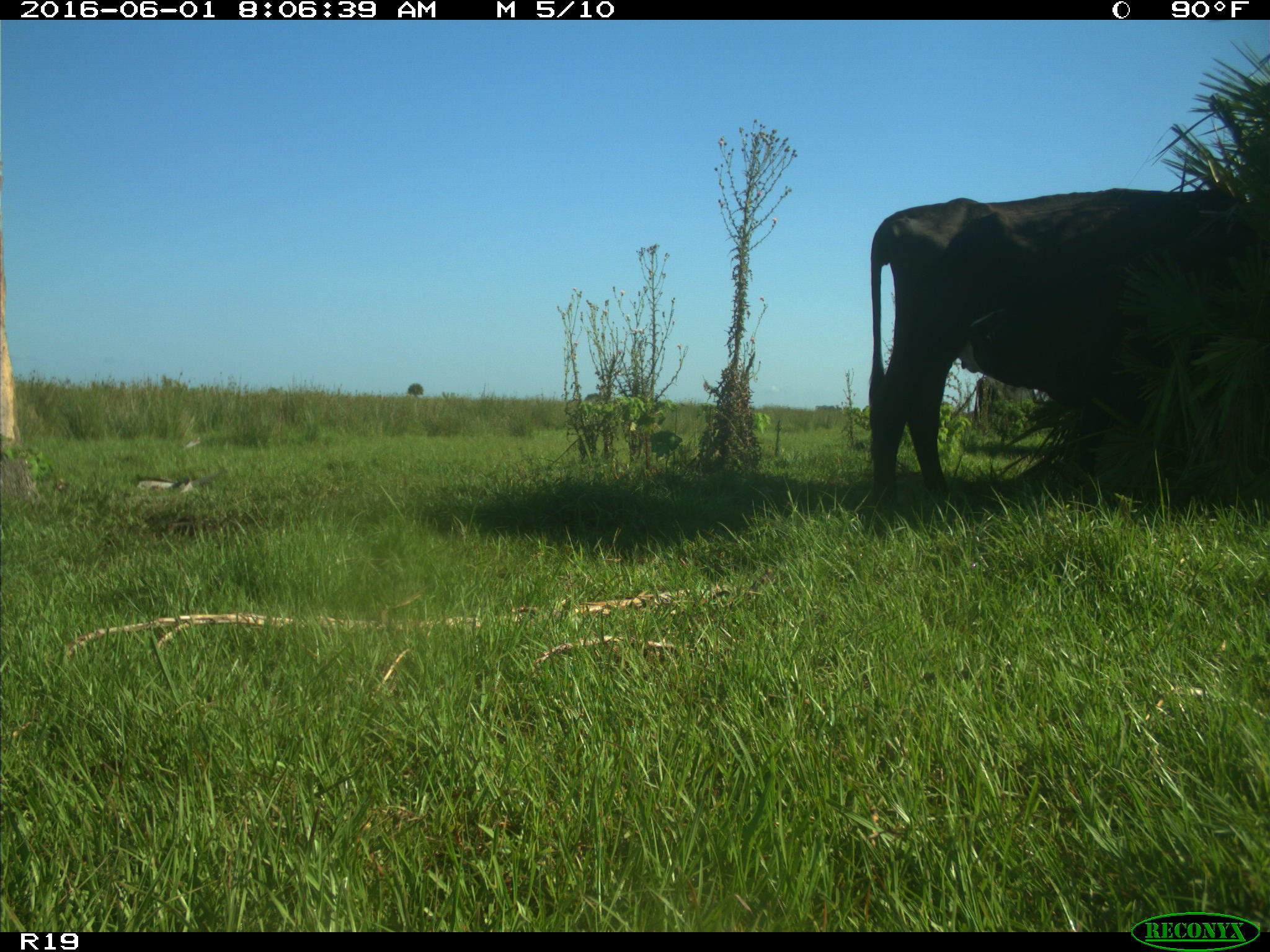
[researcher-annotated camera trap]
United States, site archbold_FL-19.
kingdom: Animalia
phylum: Chordata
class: Mammalia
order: Artiodactyla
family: Bovidae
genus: Bos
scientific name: Bos taurus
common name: domestic cow